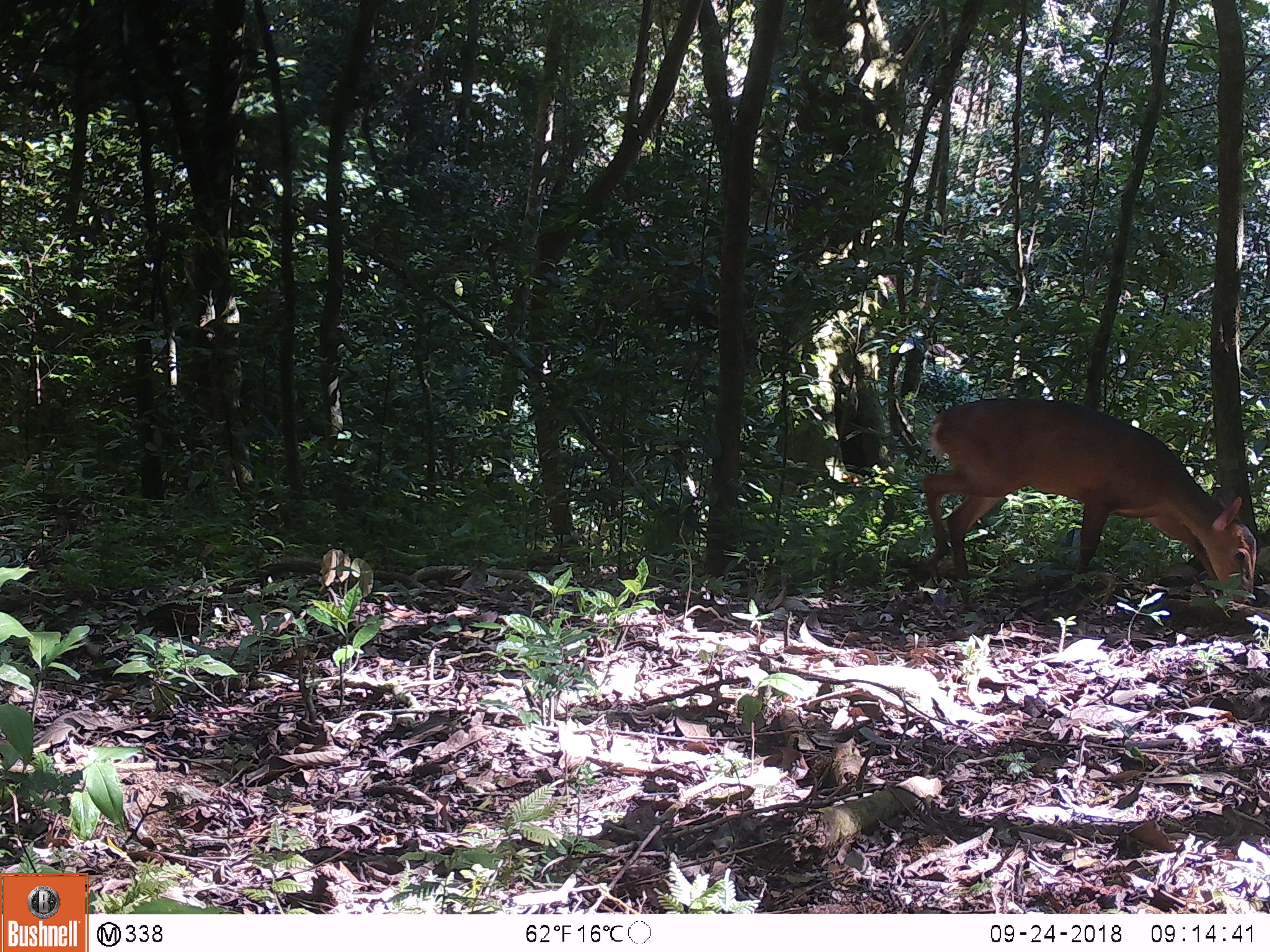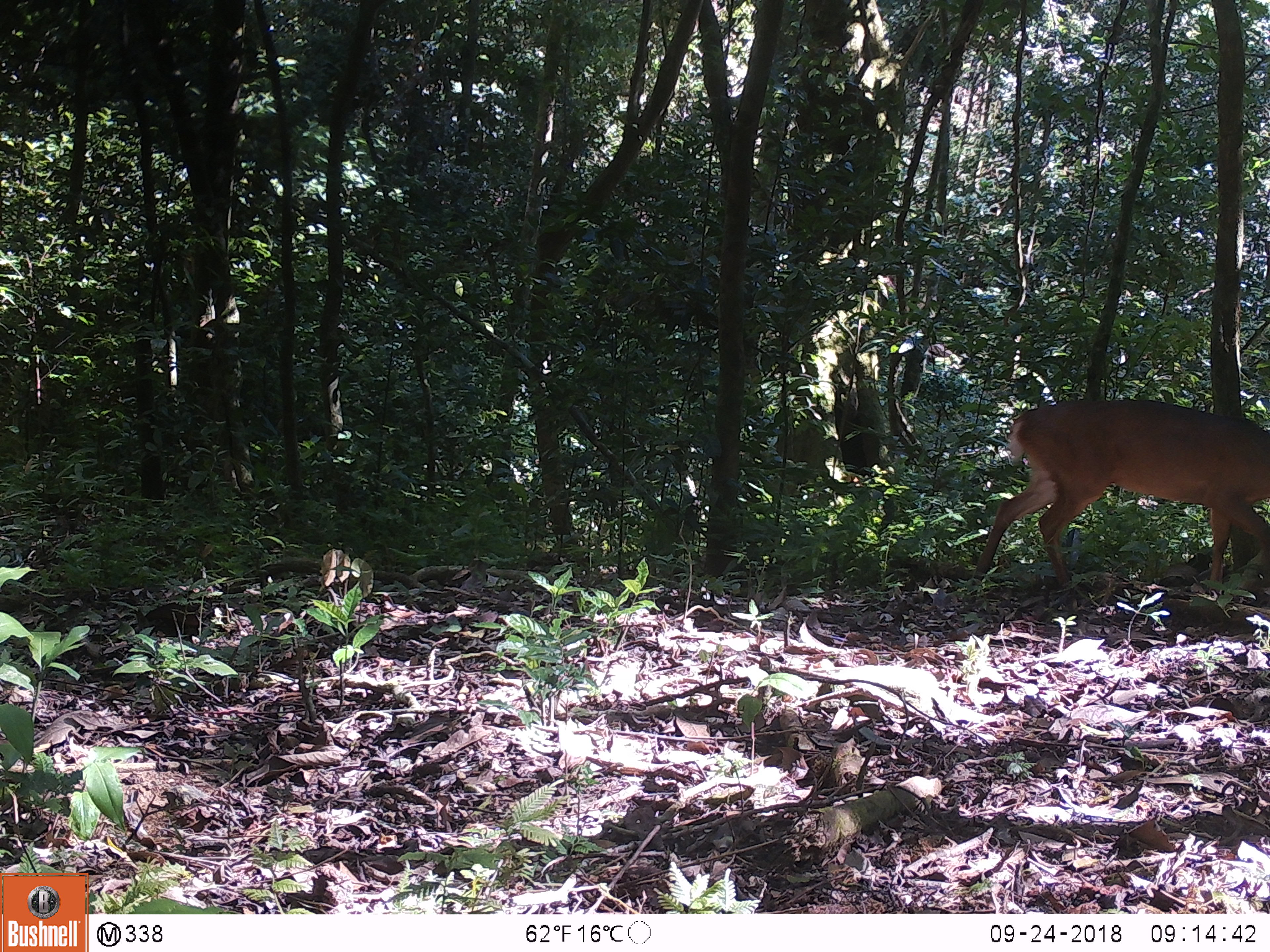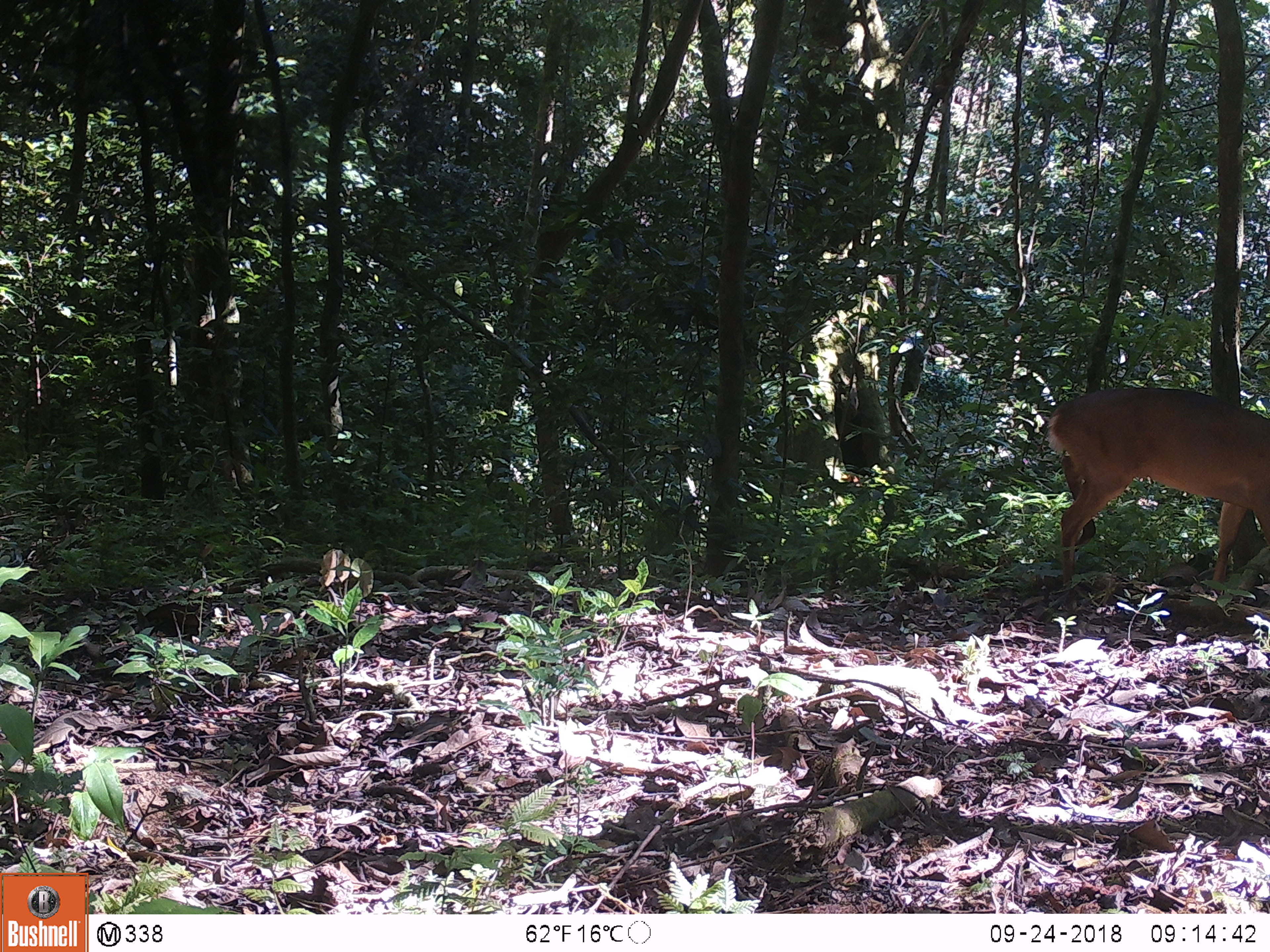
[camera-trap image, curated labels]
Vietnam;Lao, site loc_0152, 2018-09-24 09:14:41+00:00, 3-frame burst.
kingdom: Animalia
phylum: Chordata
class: Mammalia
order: Artiodactyla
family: Cervidae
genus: Muntiacus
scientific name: Muntiacus vuquangensis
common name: large-antlered muntjac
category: large antlered muntjac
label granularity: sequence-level